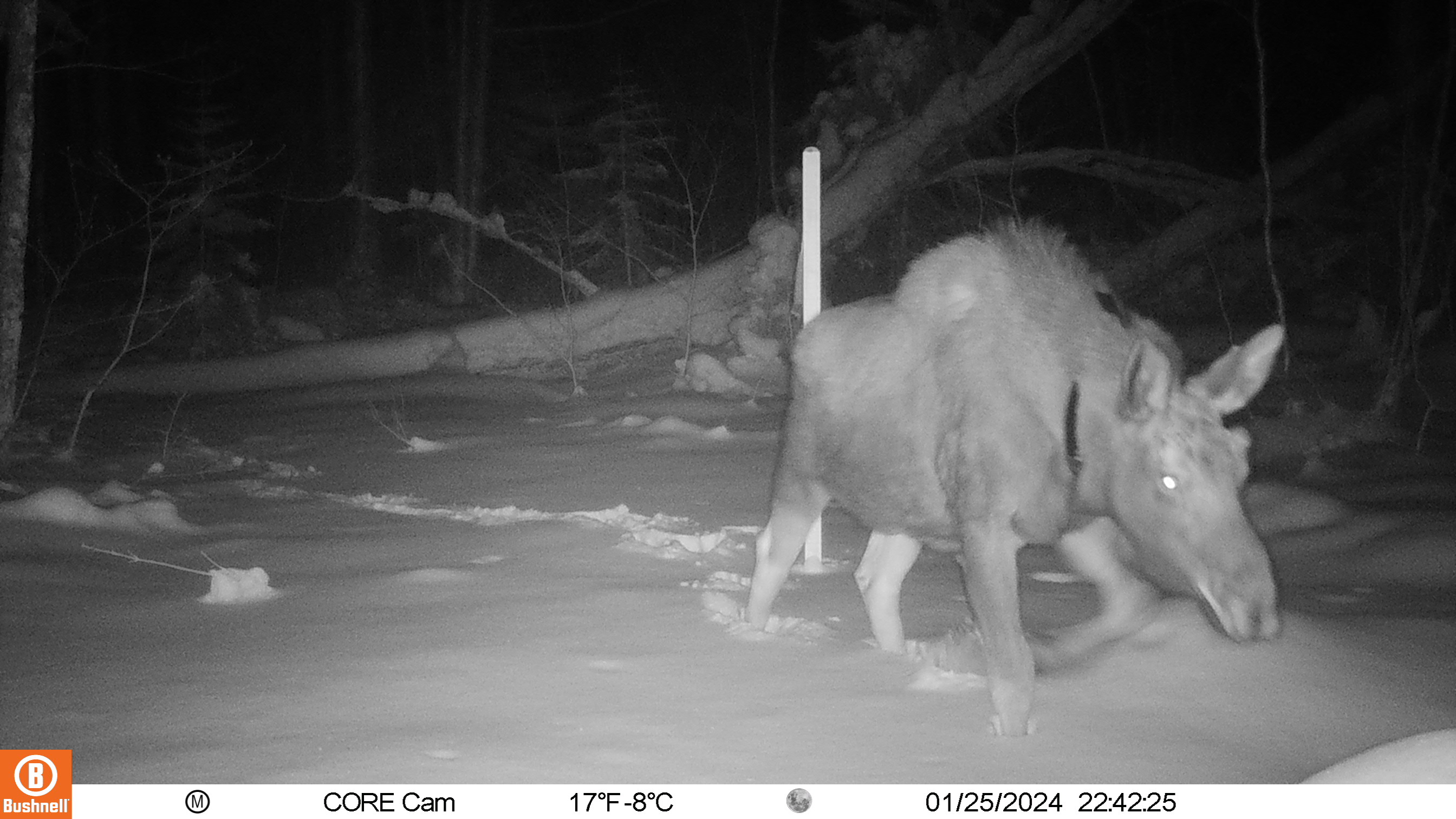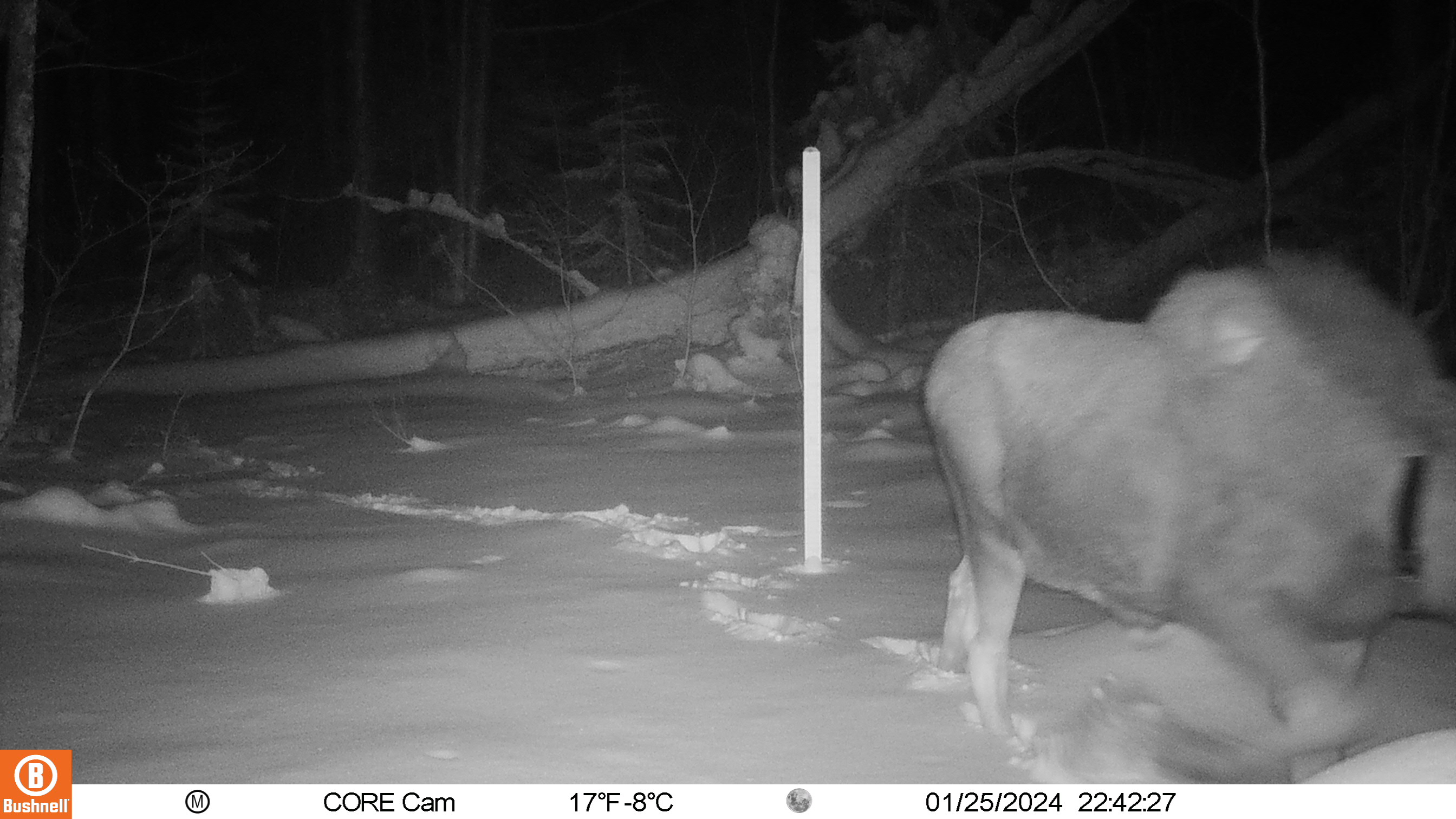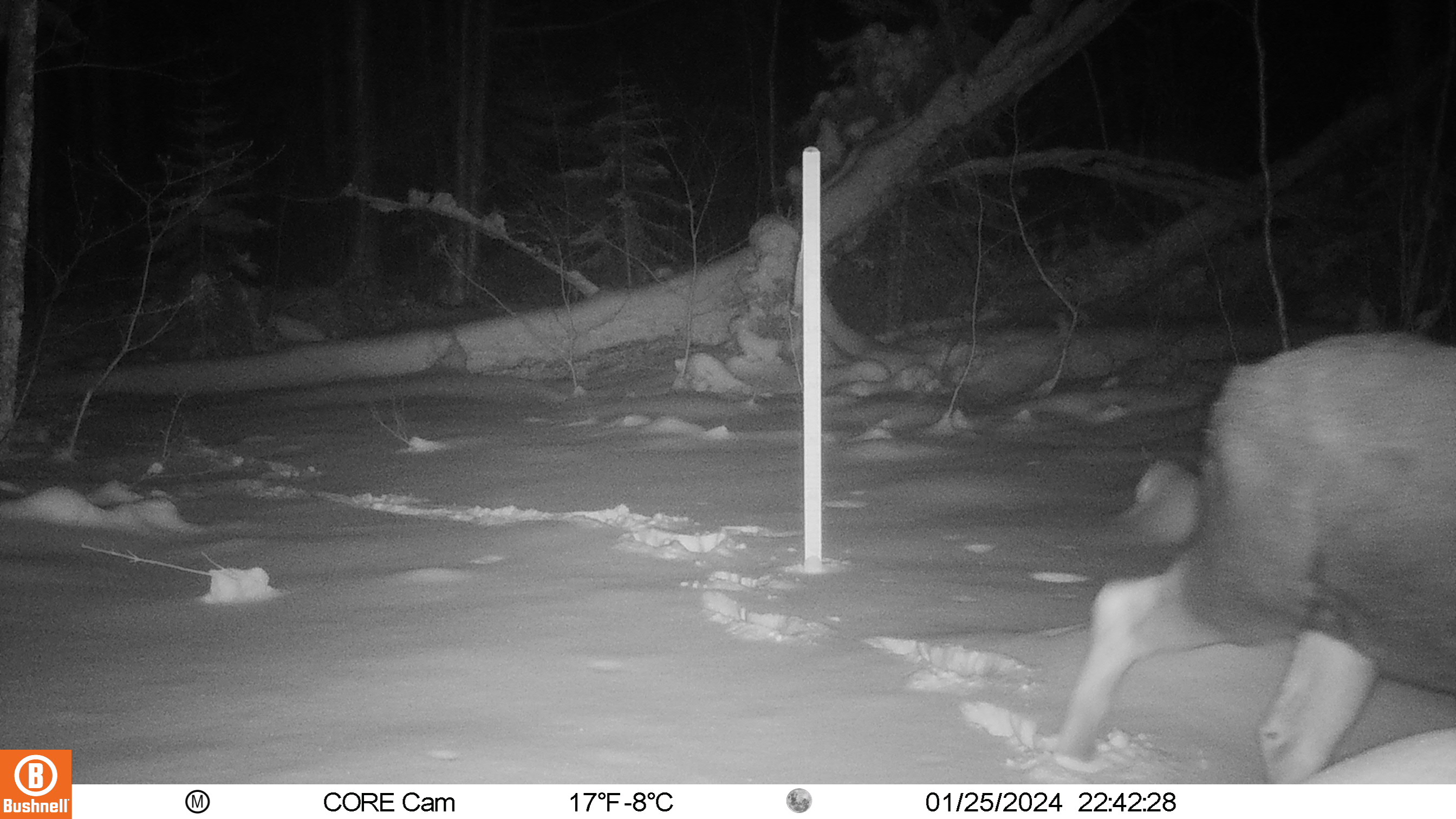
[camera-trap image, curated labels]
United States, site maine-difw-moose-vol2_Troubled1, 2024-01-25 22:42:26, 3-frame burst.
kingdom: Animalia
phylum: Chordata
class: Mammalia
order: Artiodactyla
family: Cervidae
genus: Alces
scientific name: Alces alces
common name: moose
Moose (Alces alces).